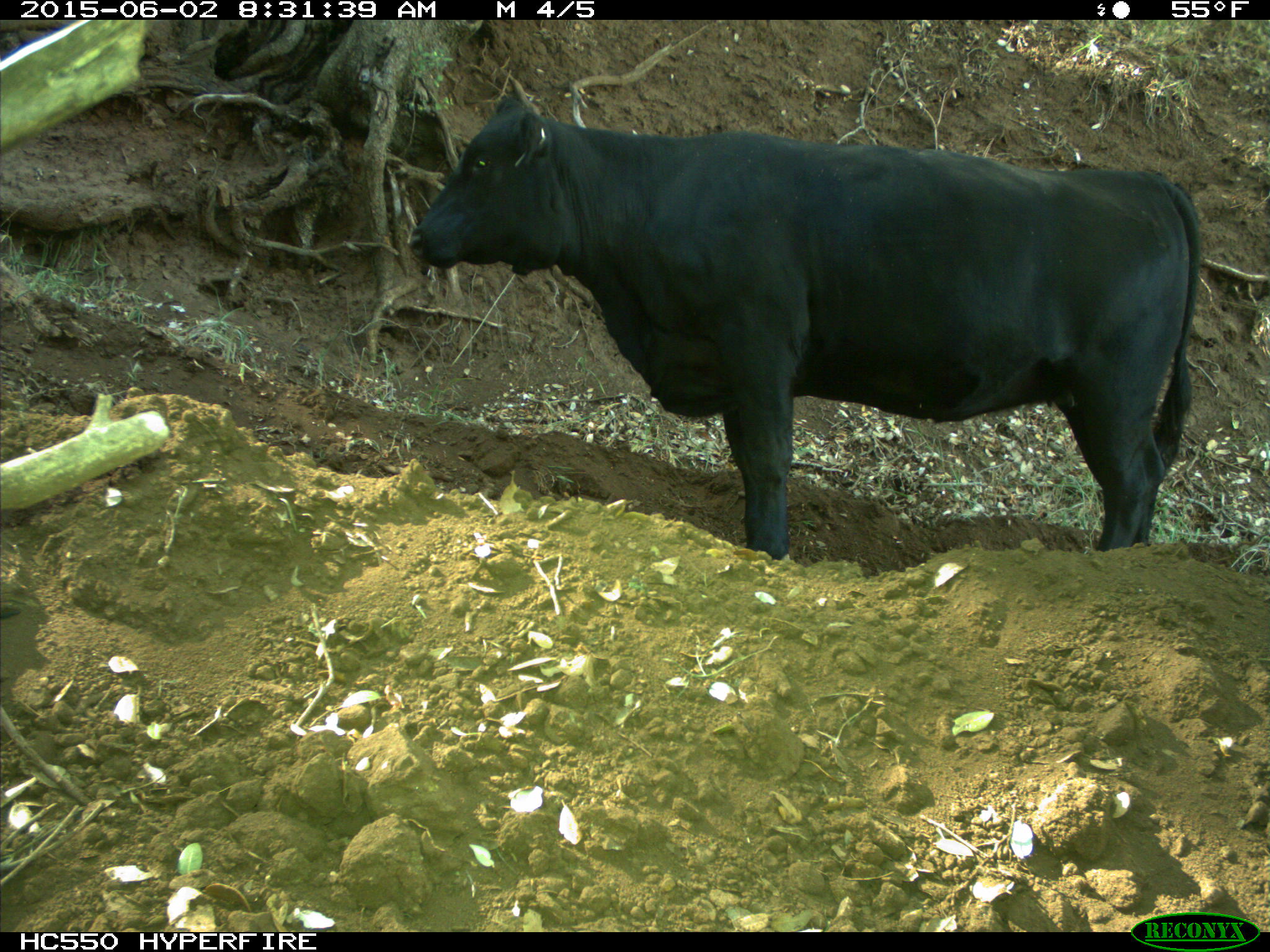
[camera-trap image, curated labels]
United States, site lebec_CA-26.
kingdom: Animalia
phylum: Chordata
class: Mammalia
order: Artiodactyla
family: Bovidae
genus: Bos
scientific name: Bos taurus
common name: domestic cow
Bos taurus (domestic cow).